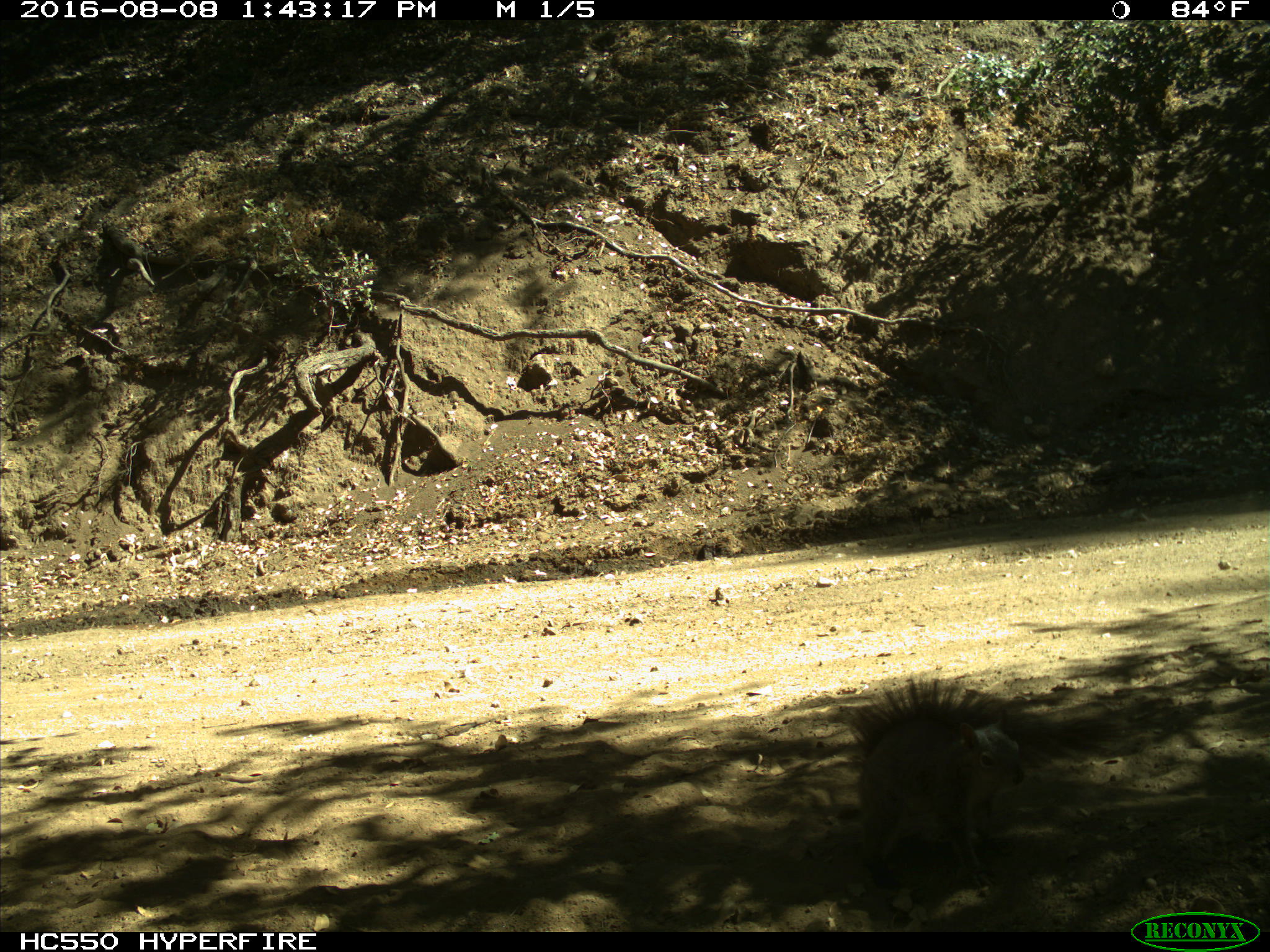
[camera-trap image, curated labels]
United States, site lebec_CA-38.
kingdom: Animalia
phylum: Chordata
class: Mammalia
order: Rodentia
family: Sciuridae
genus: Sciurus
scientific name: Sciurus carolinensis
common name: eastern gray squirrel